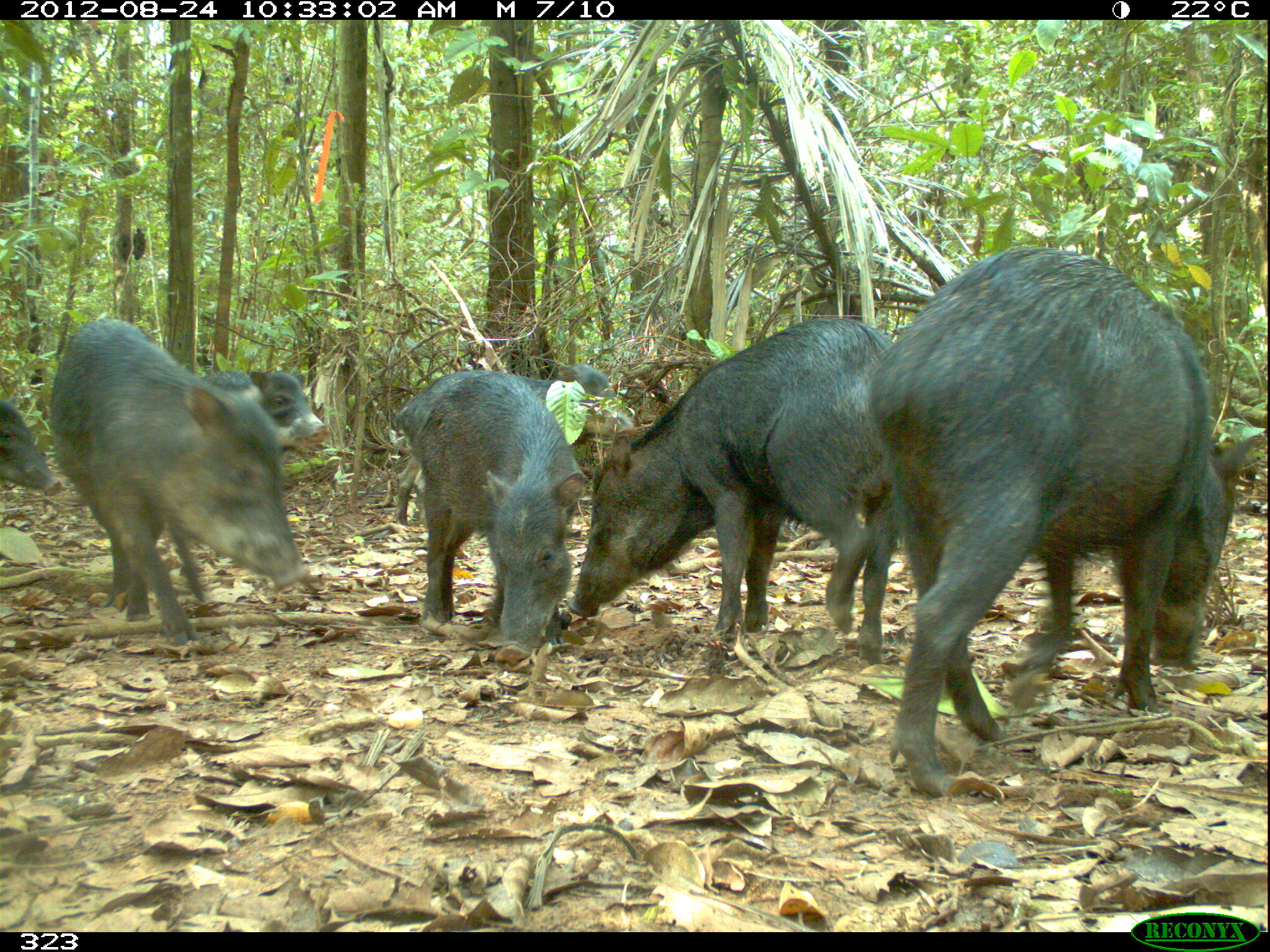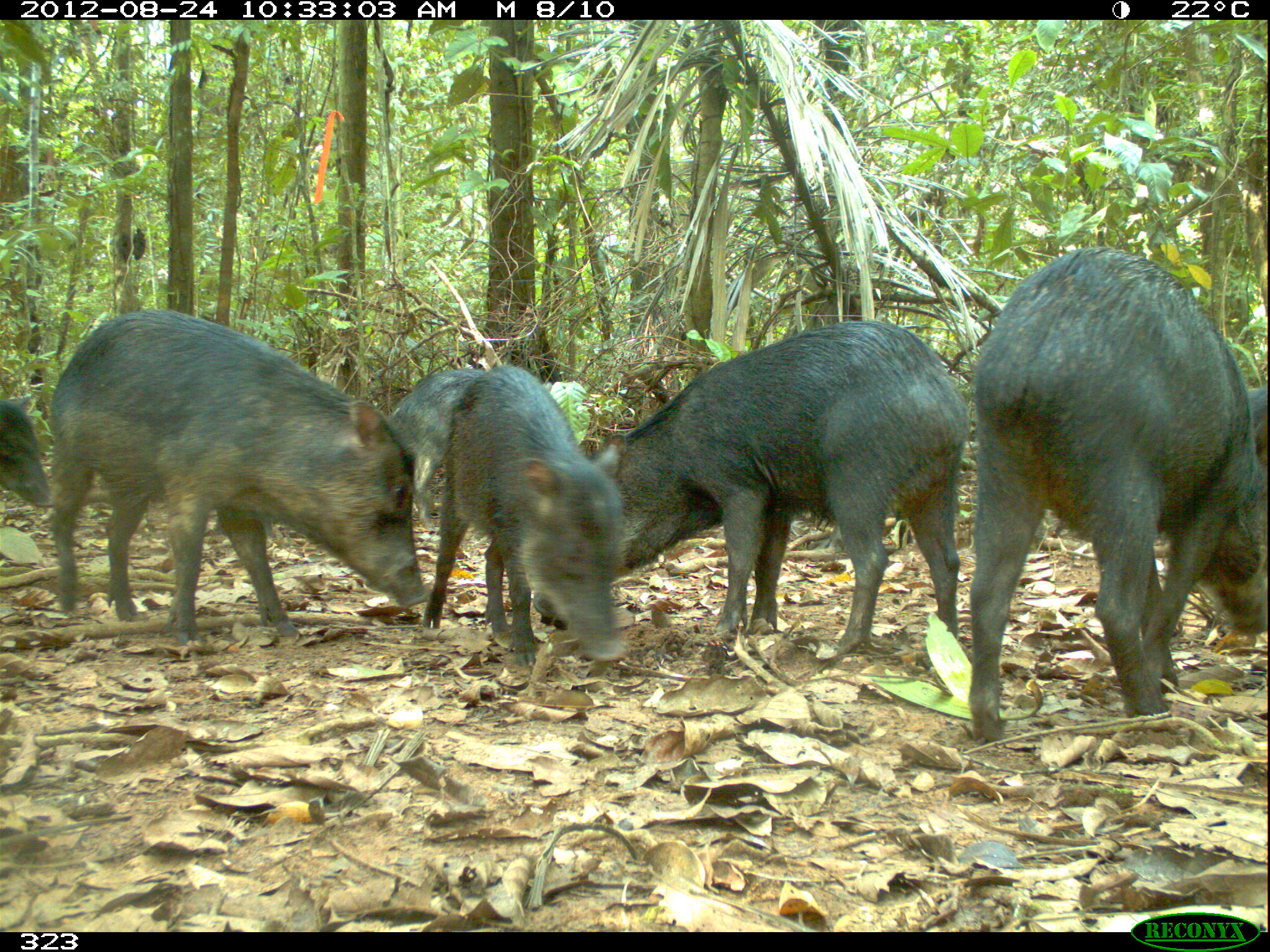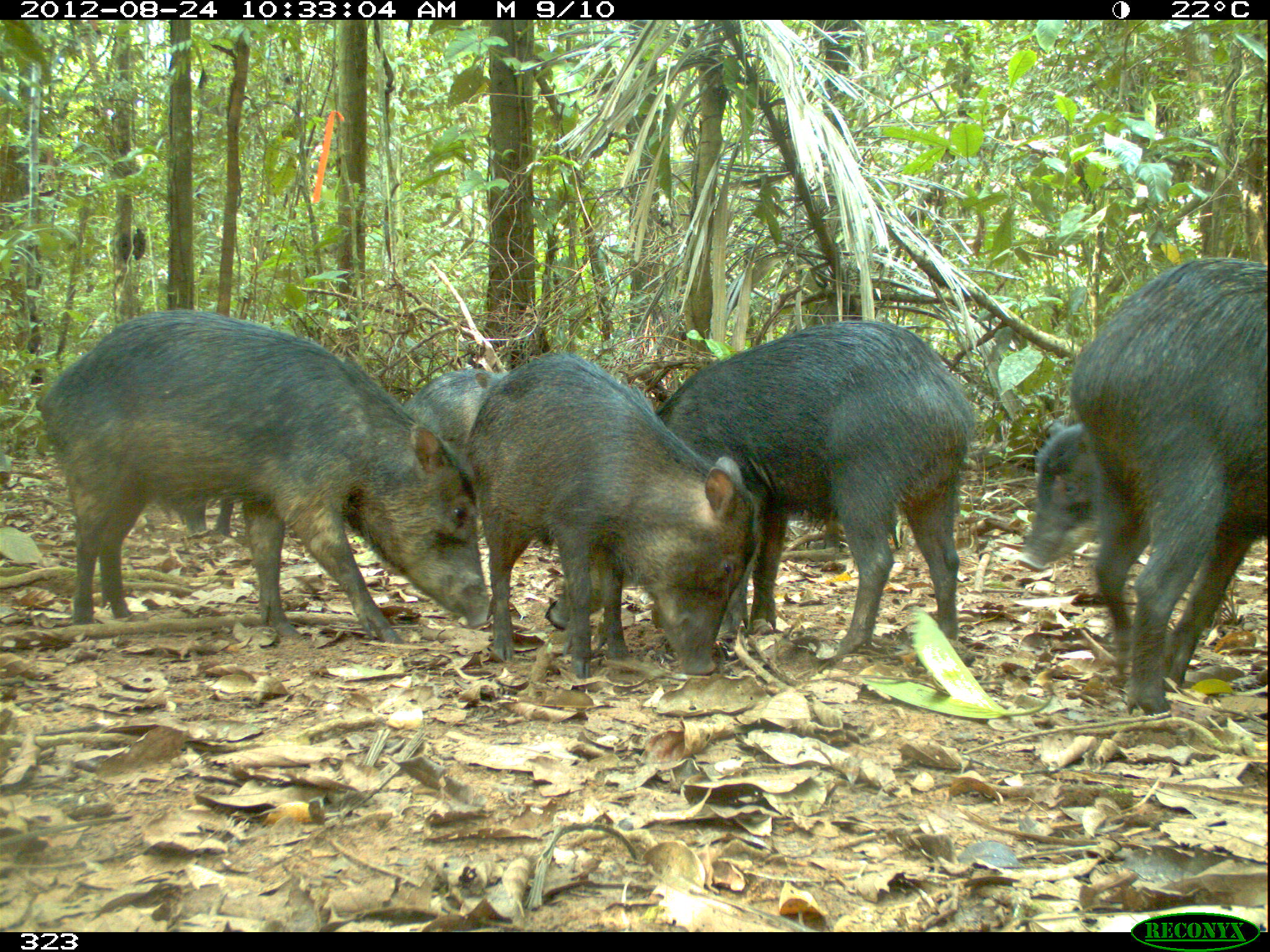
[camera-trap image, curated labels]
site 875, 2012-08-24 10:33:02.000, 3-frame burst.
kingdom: Animalia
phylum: Chordata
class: Mammalia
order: Artiodactyla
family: Tayassuidae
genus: Tayassu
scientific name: Tayassu pecari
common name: white-lipped peccary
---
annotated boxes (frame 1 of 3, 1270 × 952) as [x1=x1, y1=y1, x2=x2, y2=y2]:
tayassu pecari: [x1=867, y1=244, x2=1264, y2=797]; [x1=565, y1=316, x2=904, y2=670]; [x1=49, y1=316, x2=311, y2=648]; [x1=395, y1=368, x2=593, y2=667]; [x1=391, y1=363, x2=639, y2=528]; [x1=249, y1=370, x2=332, y2=453]; [x1=0, y1=395, x2=62, y2=497]